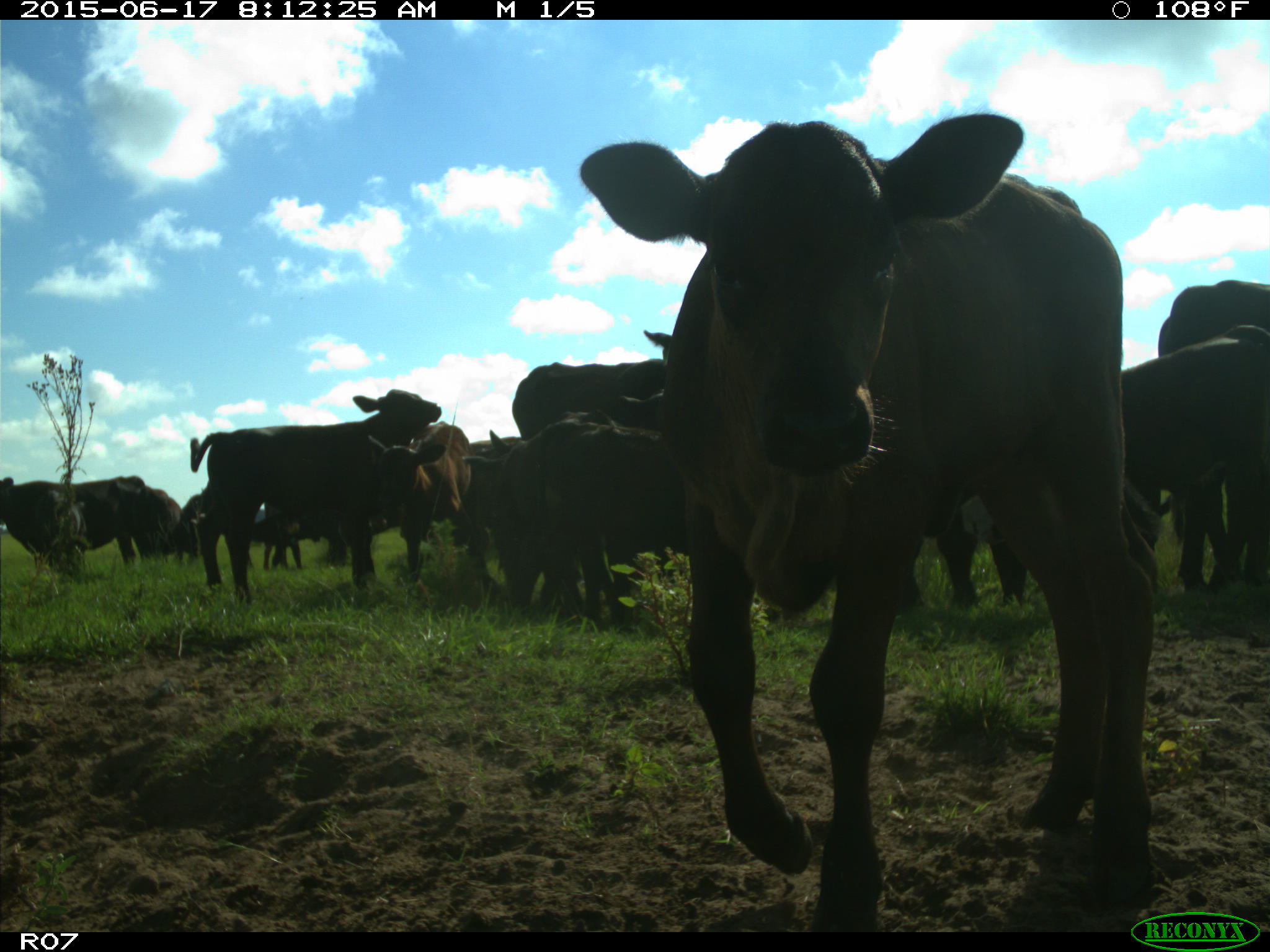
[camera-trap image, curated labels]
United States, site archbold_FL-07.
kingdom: Animalia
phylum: Chordata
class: Mammalia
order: Artiodactyla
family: Bovidae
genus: Bos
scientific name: Bos taurus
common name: domestic cow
Bos taurus (domestic cow).